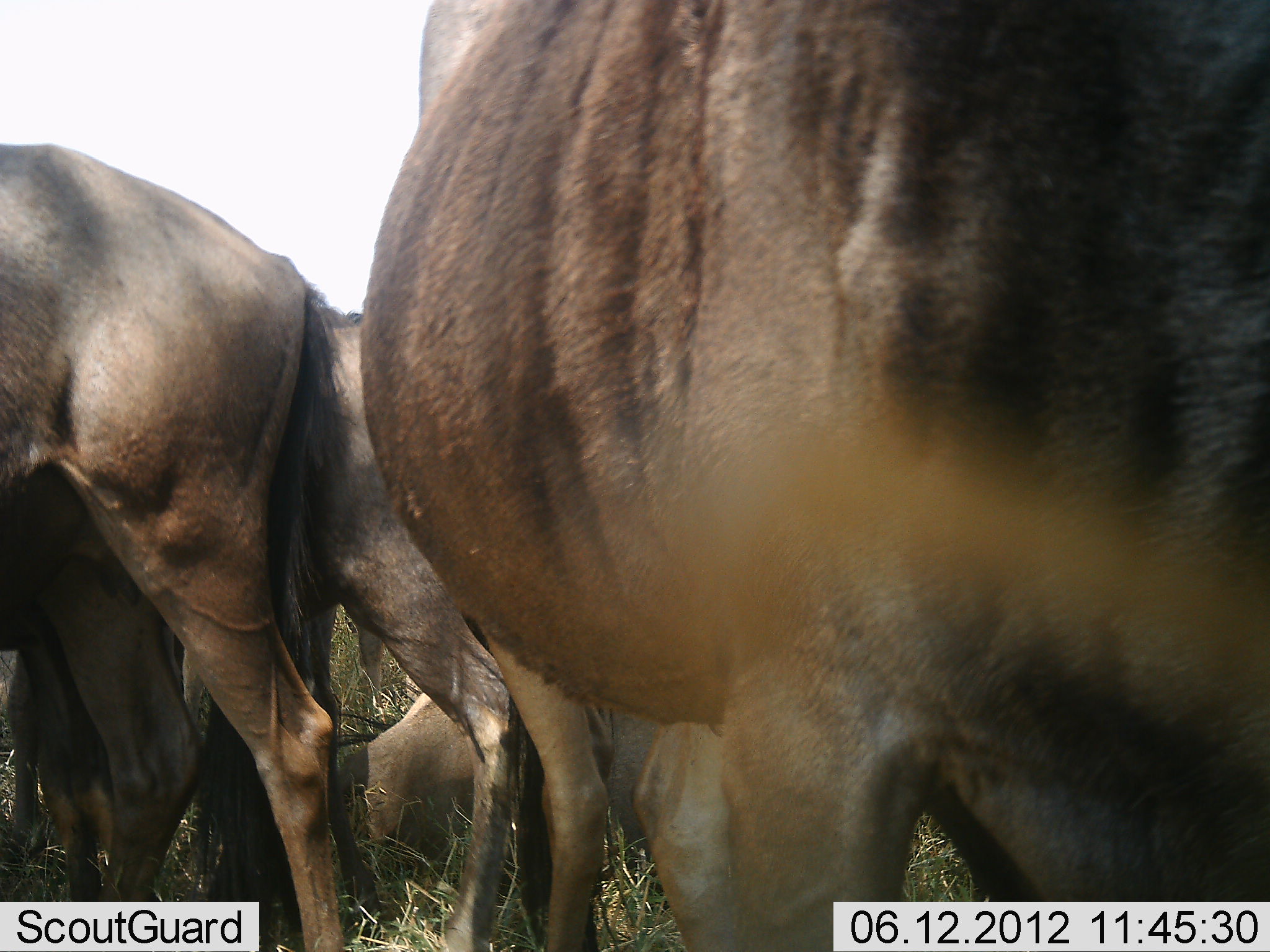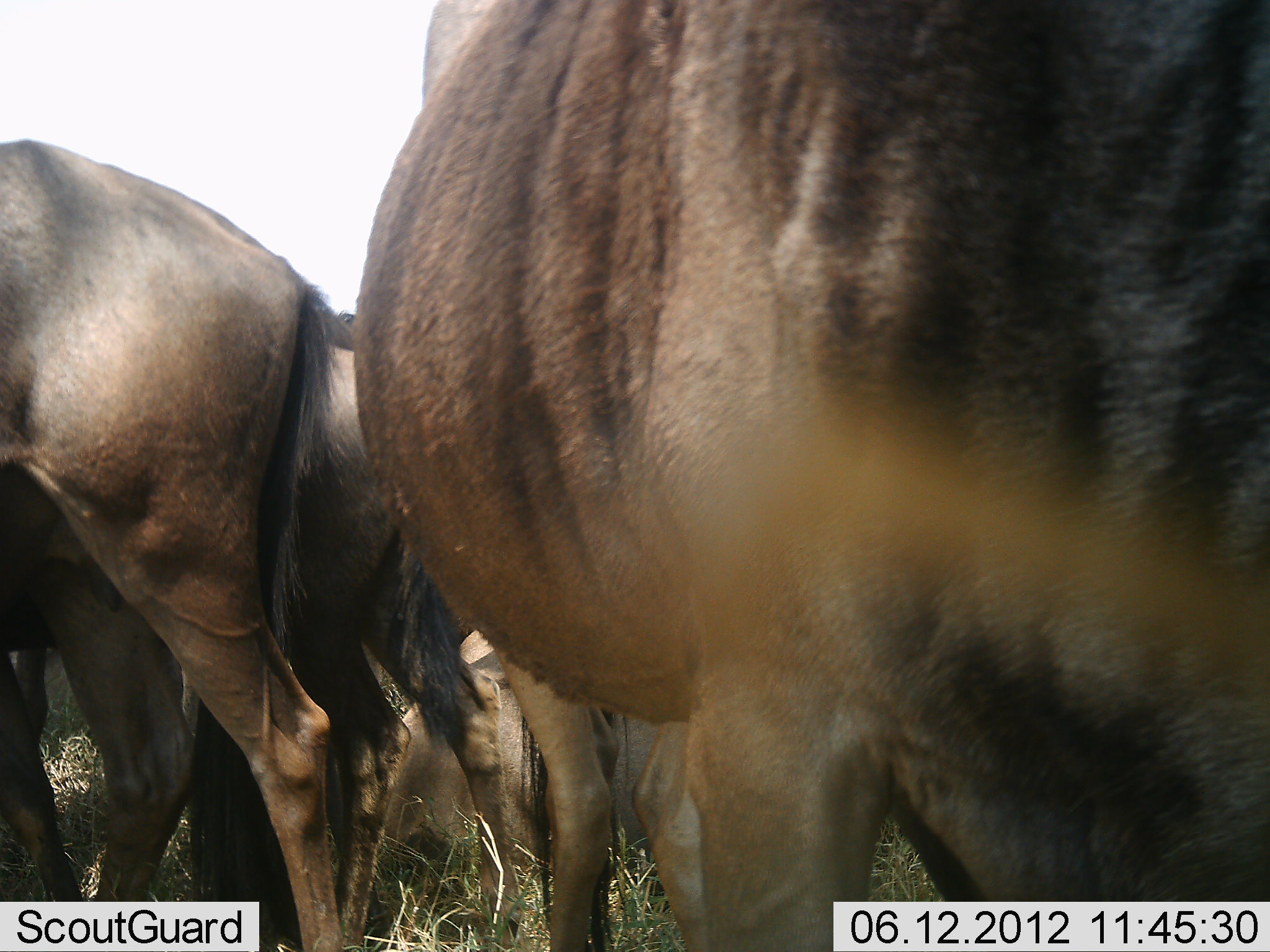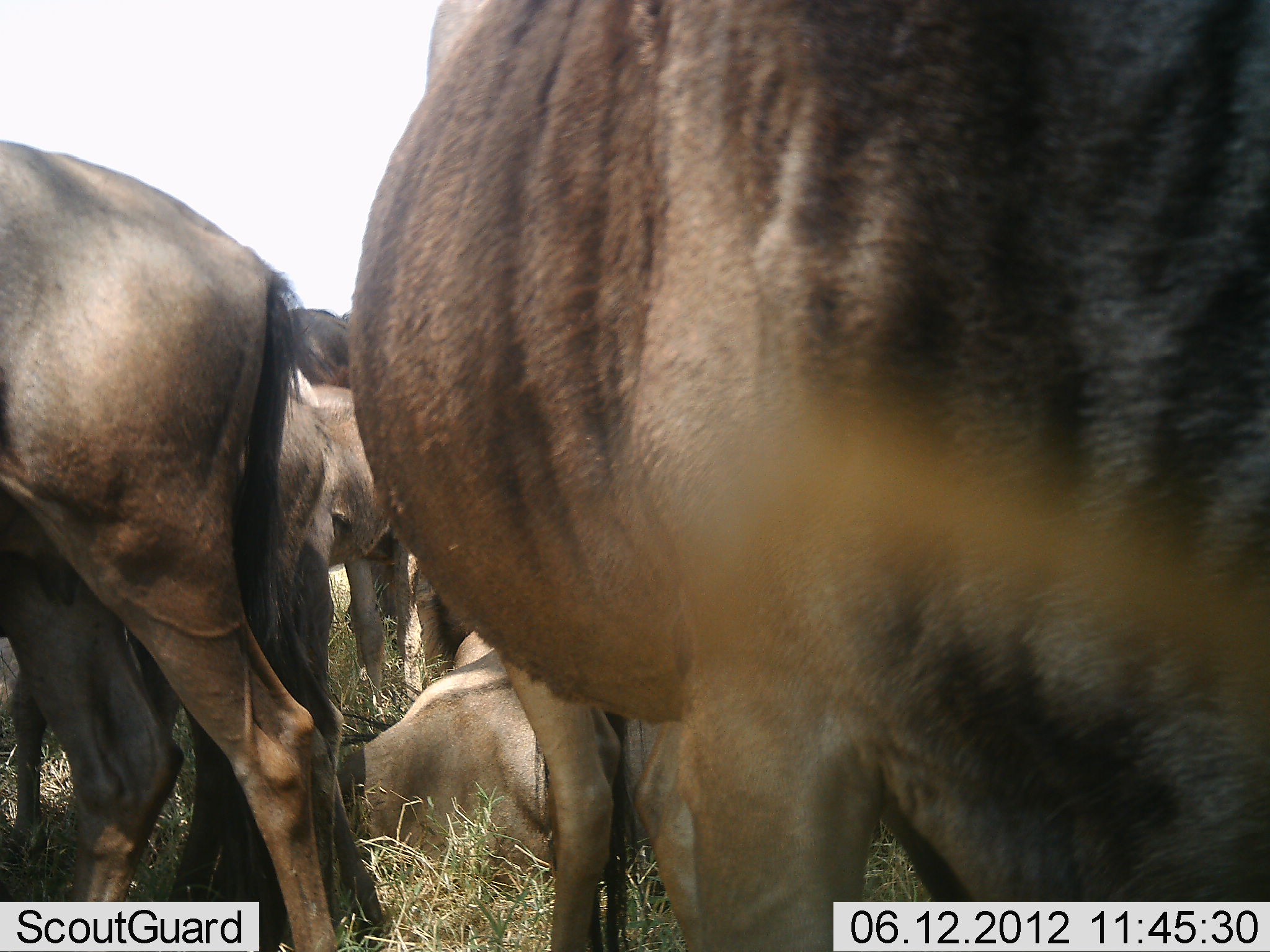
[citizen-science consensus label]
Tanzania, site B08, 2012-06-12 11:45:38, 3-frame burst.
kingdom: Animalia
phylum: Chordata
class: Mammalia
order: Artiodactyla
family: Bovidae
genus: Connochaetes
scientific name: Connochaetes taurinus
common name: blue wildebeest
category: wildebeest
Wildebeest (blue wildebeest) (Connochaetes taurinus), count 5. Behavior (volunteer vote fractions): standing 80%, resting 90%, moving 10%, interacting 0%. Young present (vote fraction): 0%. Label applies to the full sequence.